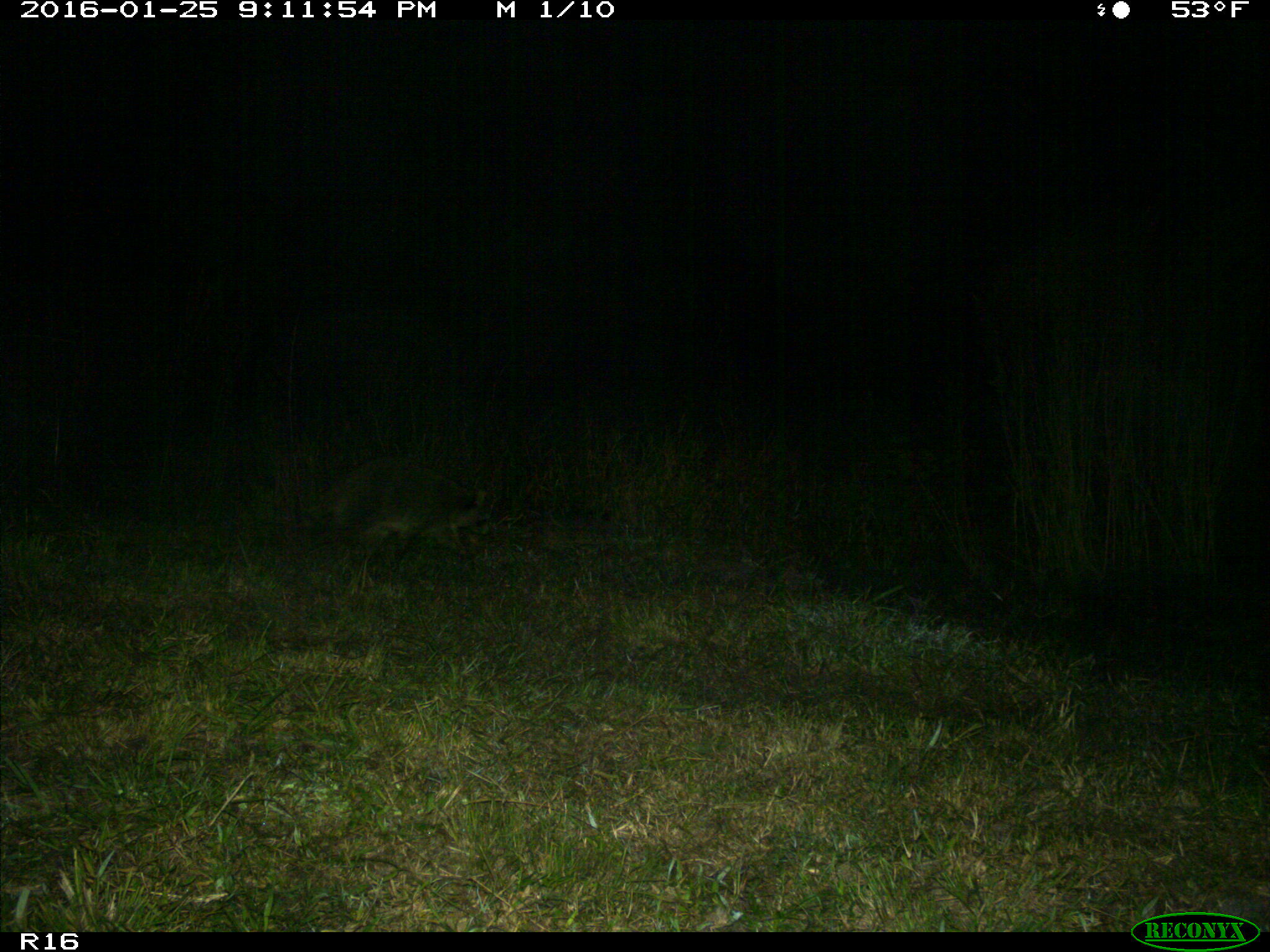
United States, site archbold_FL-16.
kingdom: Animalia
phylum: Chordata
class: Mammalia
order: Carnivora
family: Procyonidae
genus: Procyon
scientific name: Procyon lotor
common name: common raccoon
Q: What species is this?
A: Procyon lotor (common raccoon).